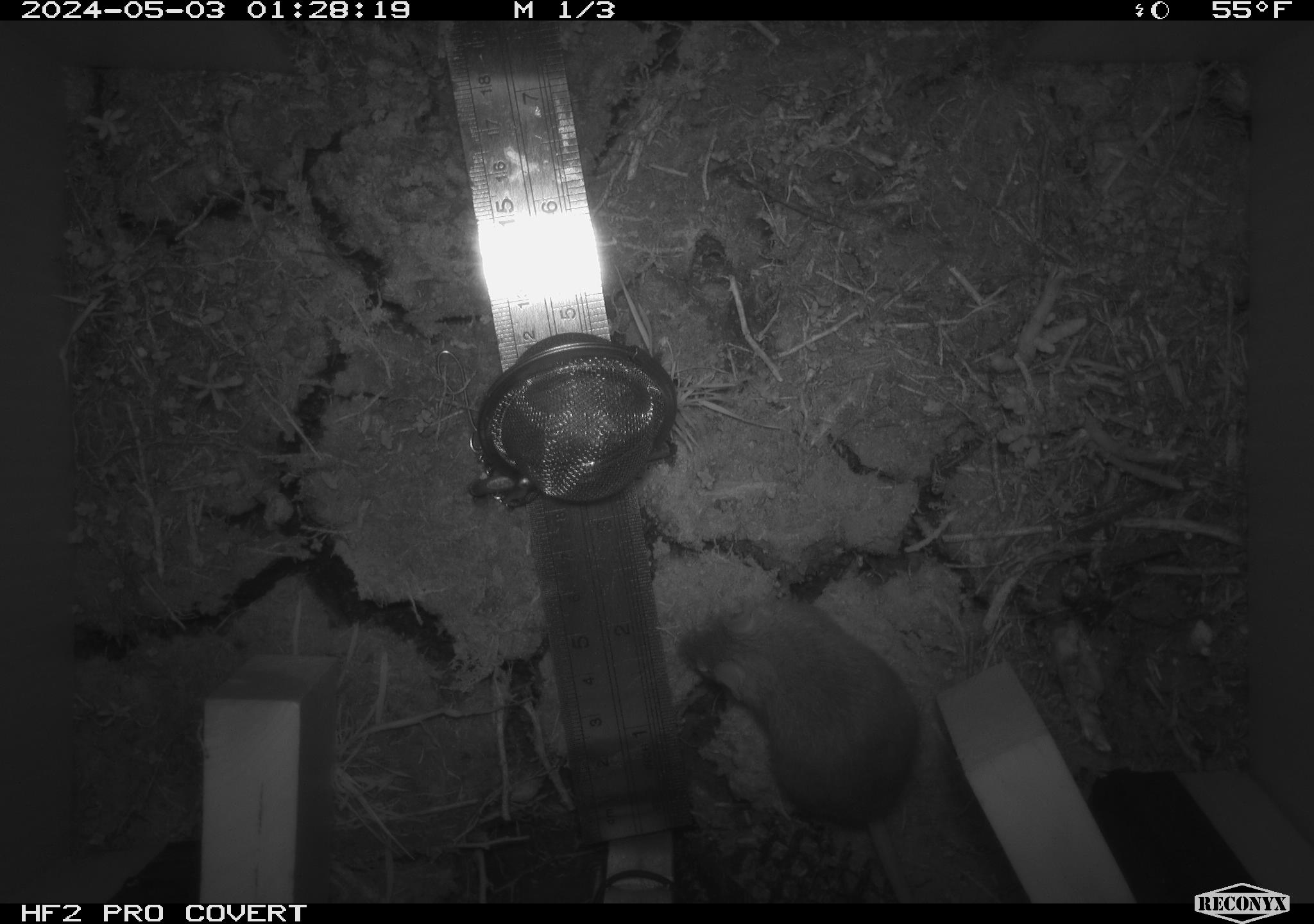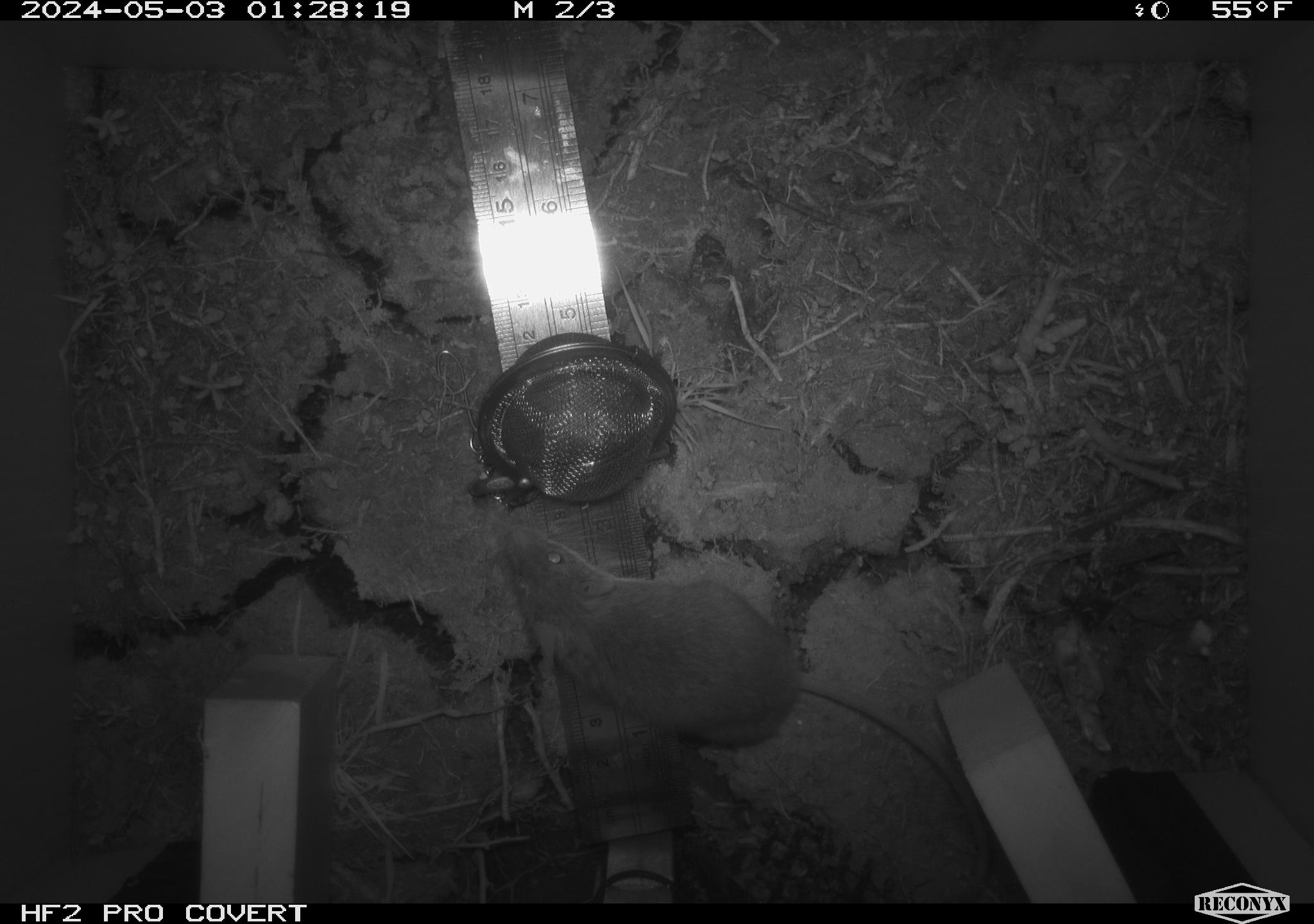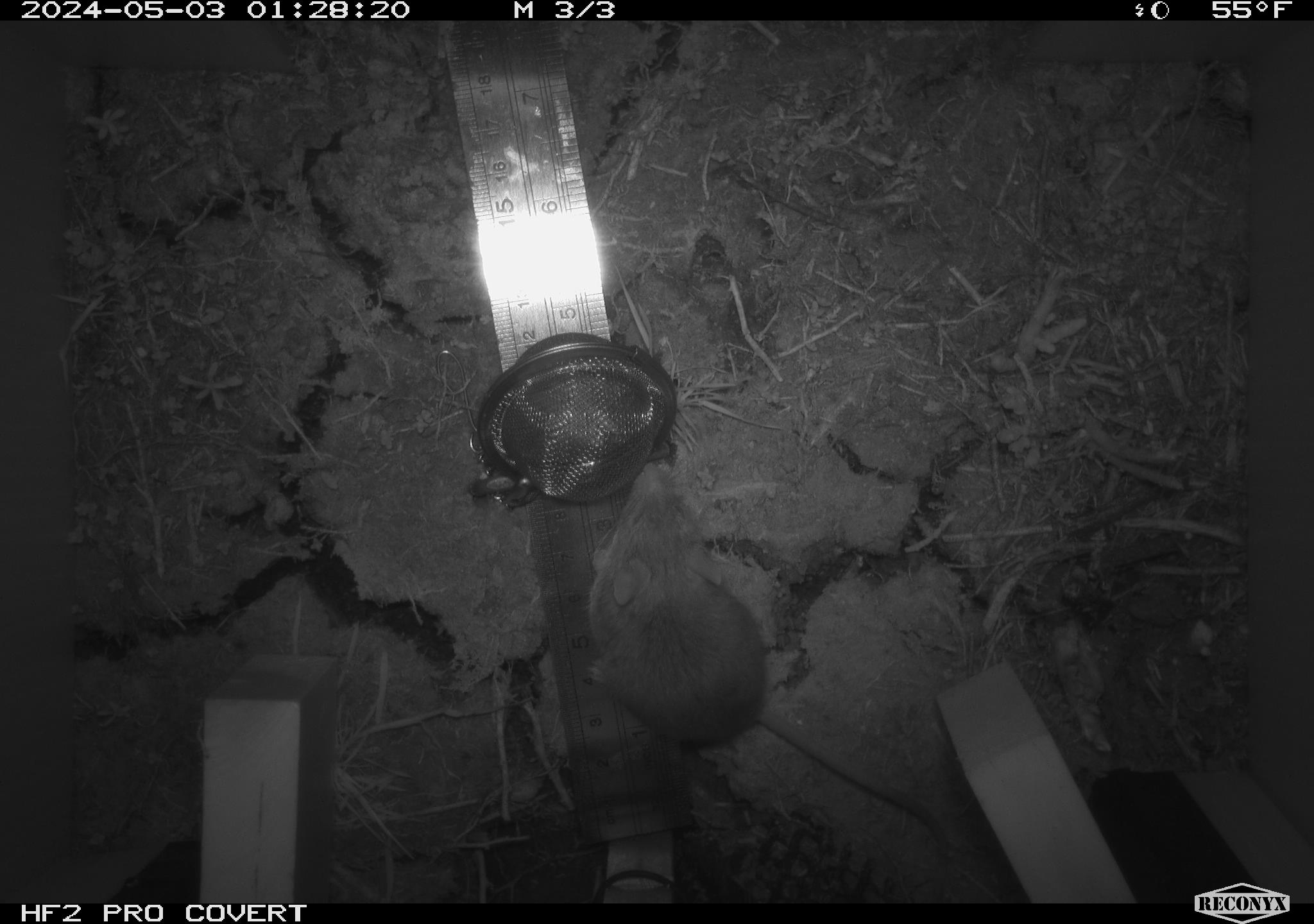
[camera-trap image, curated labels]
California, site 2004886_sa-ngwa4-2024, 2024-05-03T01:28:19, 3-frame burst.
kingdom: Animalia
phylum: Chordata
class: Mammalia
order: Rodentia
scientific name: Rodentia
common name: mouse species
Mouse species (Rodentia).